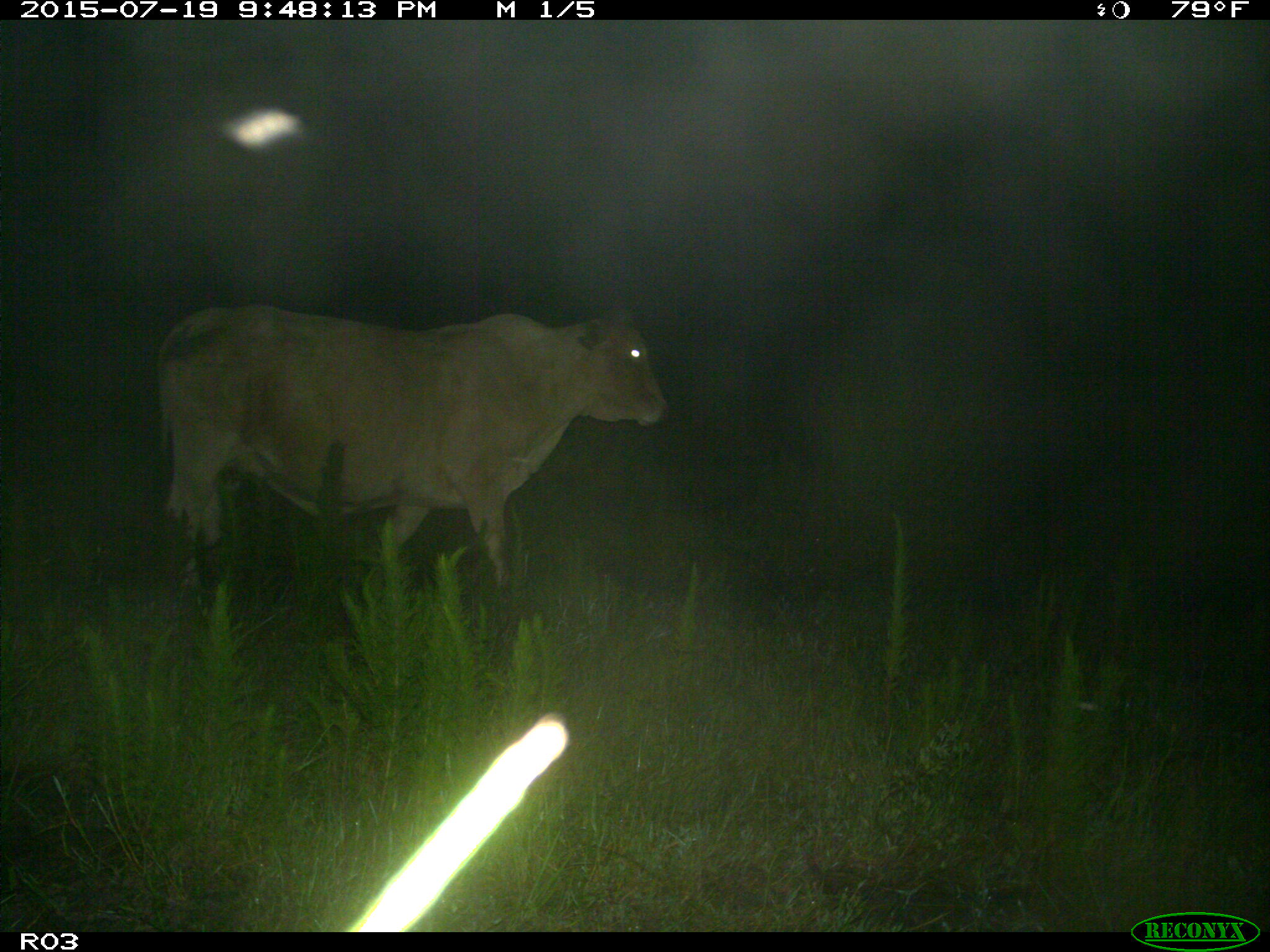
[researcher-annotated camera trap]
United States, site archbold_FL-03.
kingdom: Animalia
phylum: Chordata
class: Mammalia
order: Artiodactyla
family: Bovidae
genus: Bos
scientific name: Bos taurus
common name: domestic cow